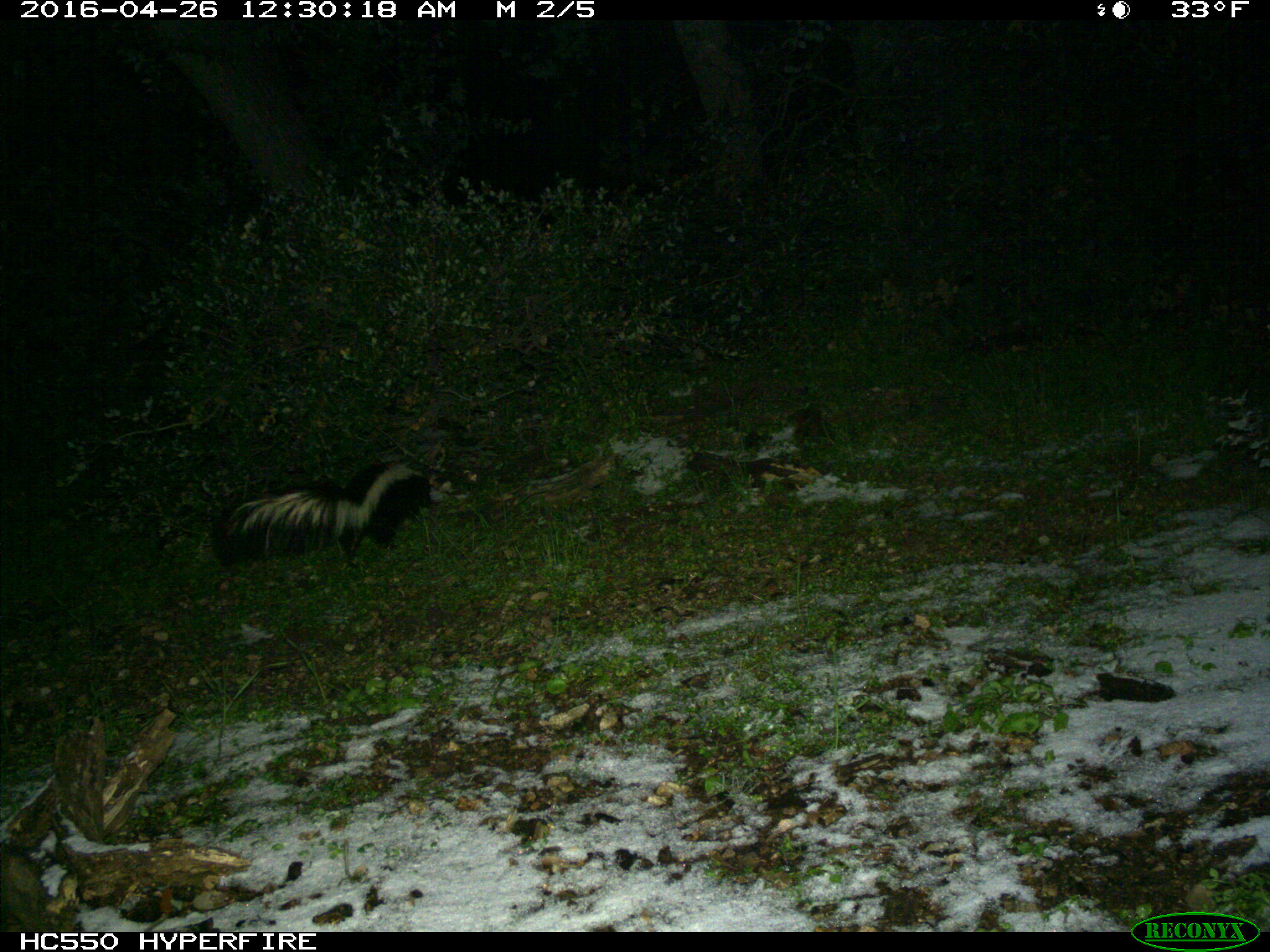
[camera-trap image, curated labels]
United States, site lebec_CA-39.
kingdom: Animalia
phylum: Chordata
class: Mammalia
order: Carnivora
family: Mephitidae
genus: Mephitis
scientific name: Mephitis mephitis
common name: striped skunk